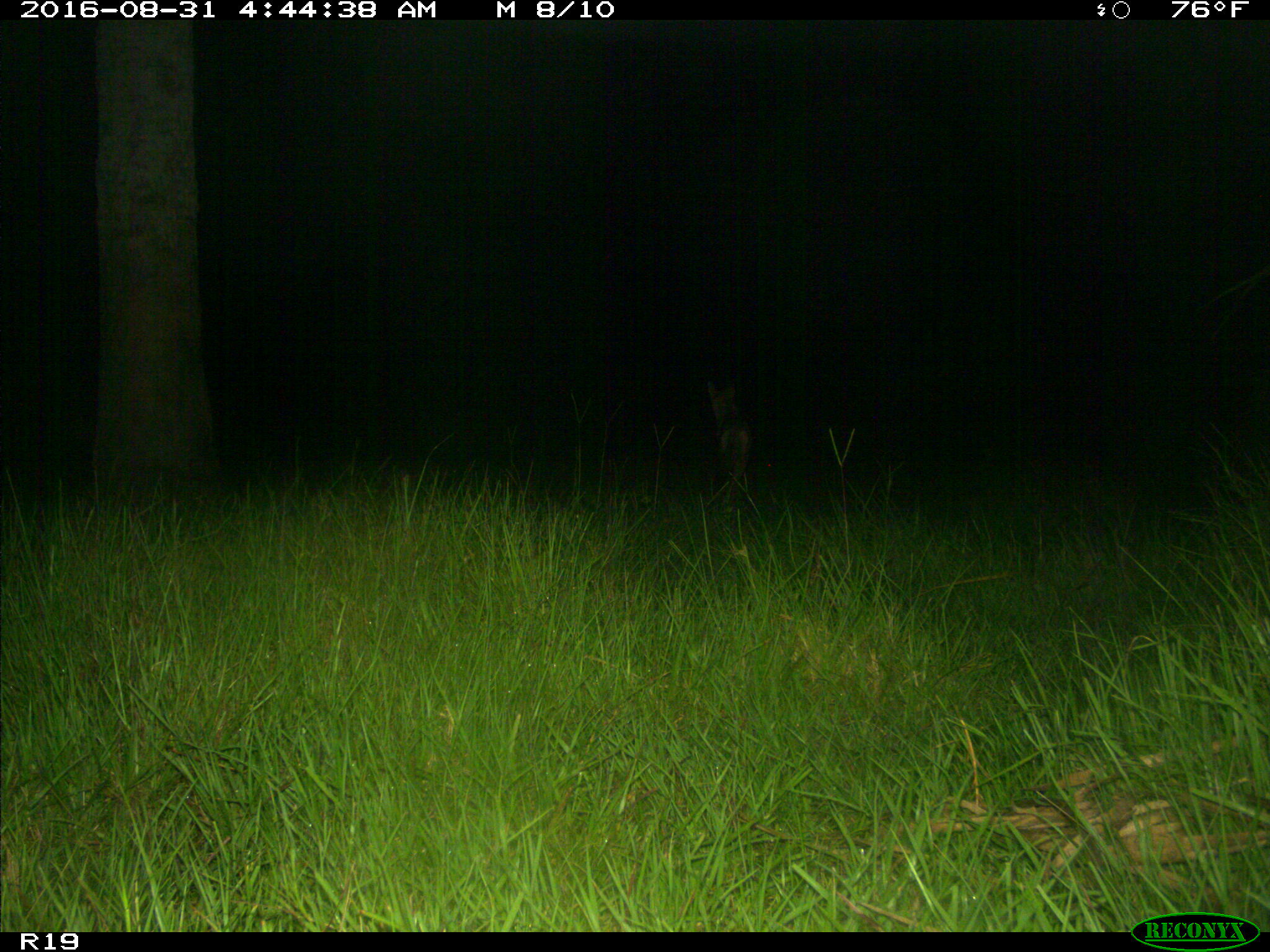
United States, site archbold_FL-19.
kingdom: Animalia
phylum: Chordata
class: Mammalia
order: Carnivora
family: Canidae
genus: Canis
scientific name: Canis latrans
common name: coyote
Canis latrans (coyote).